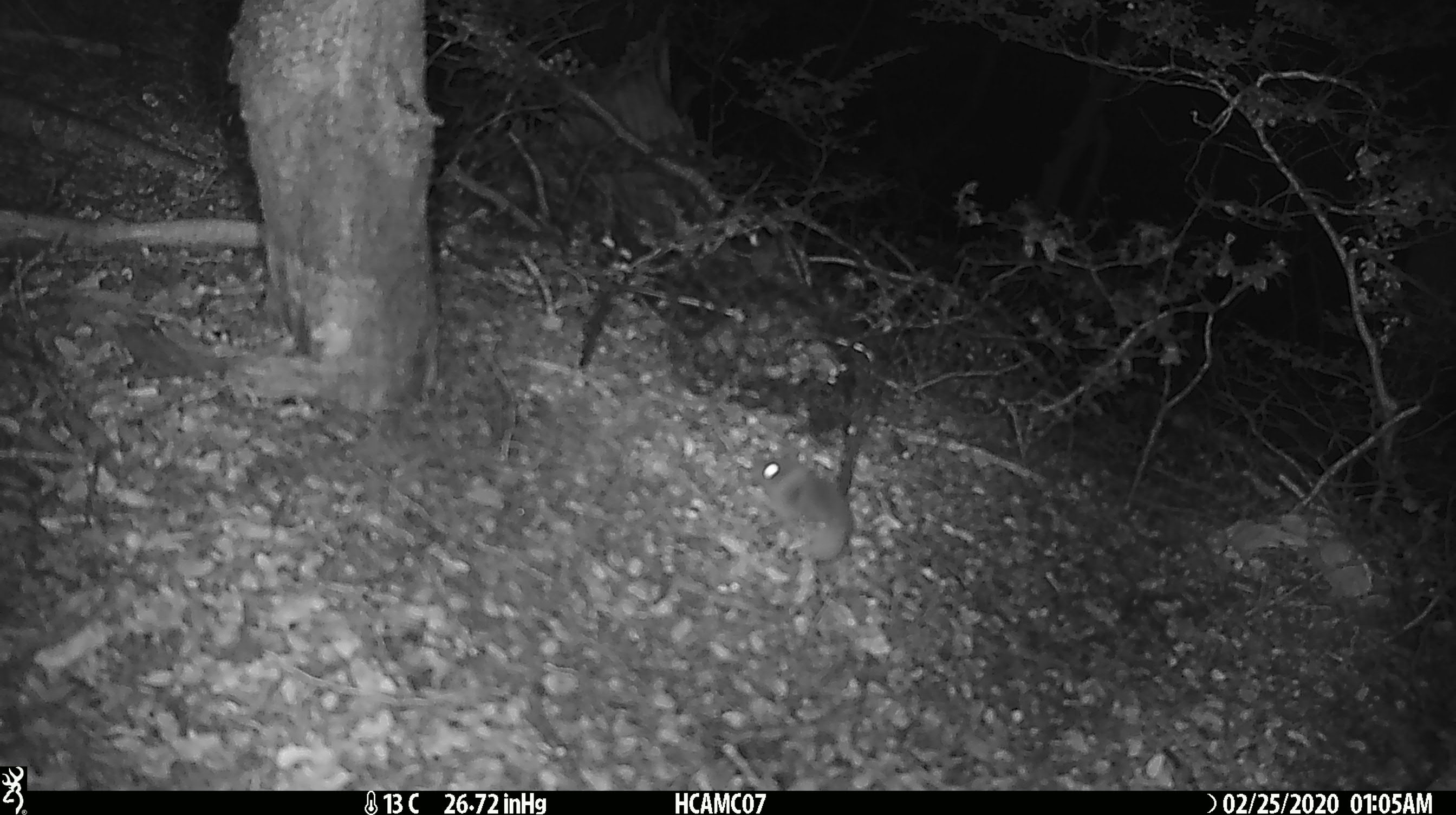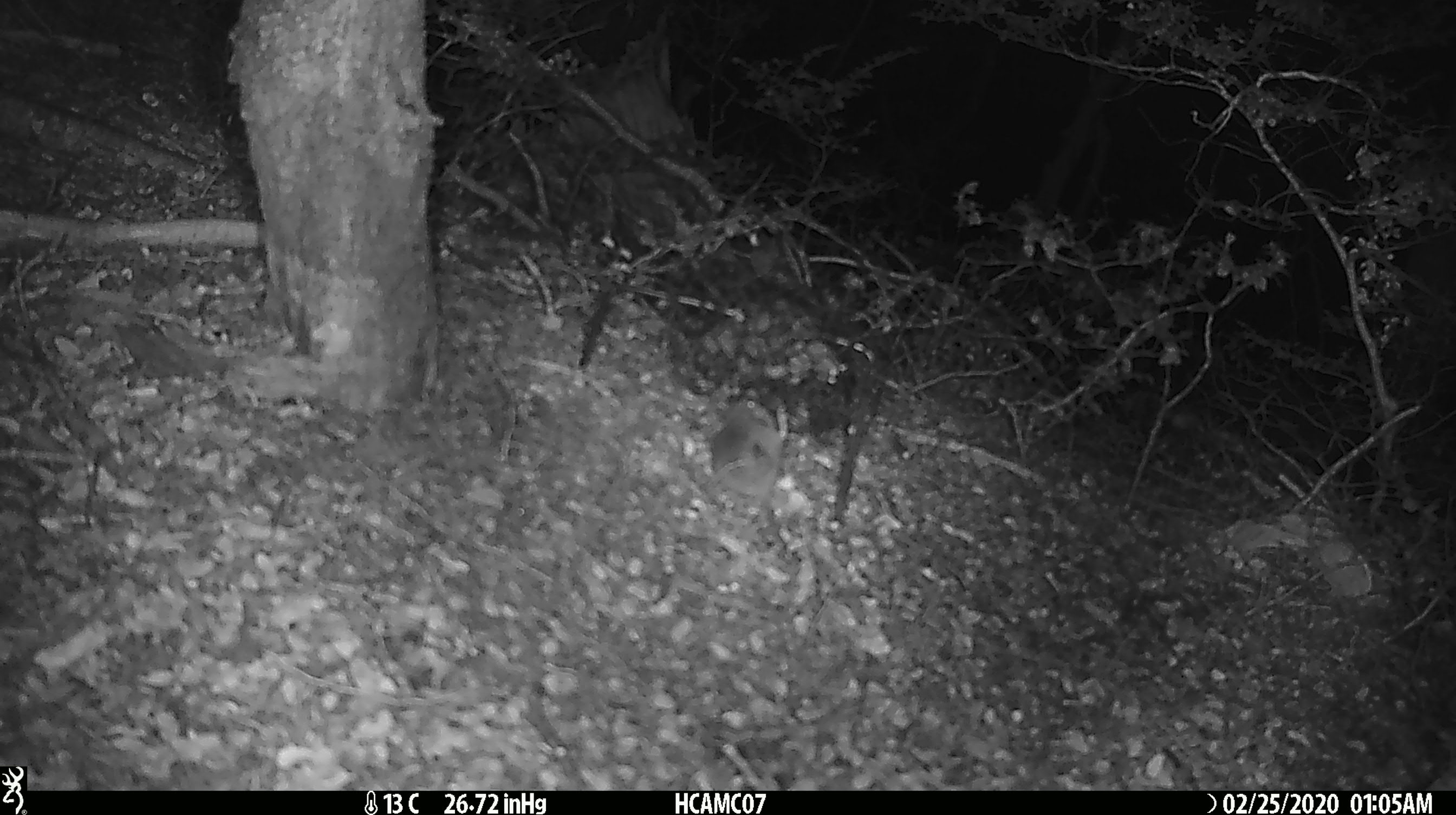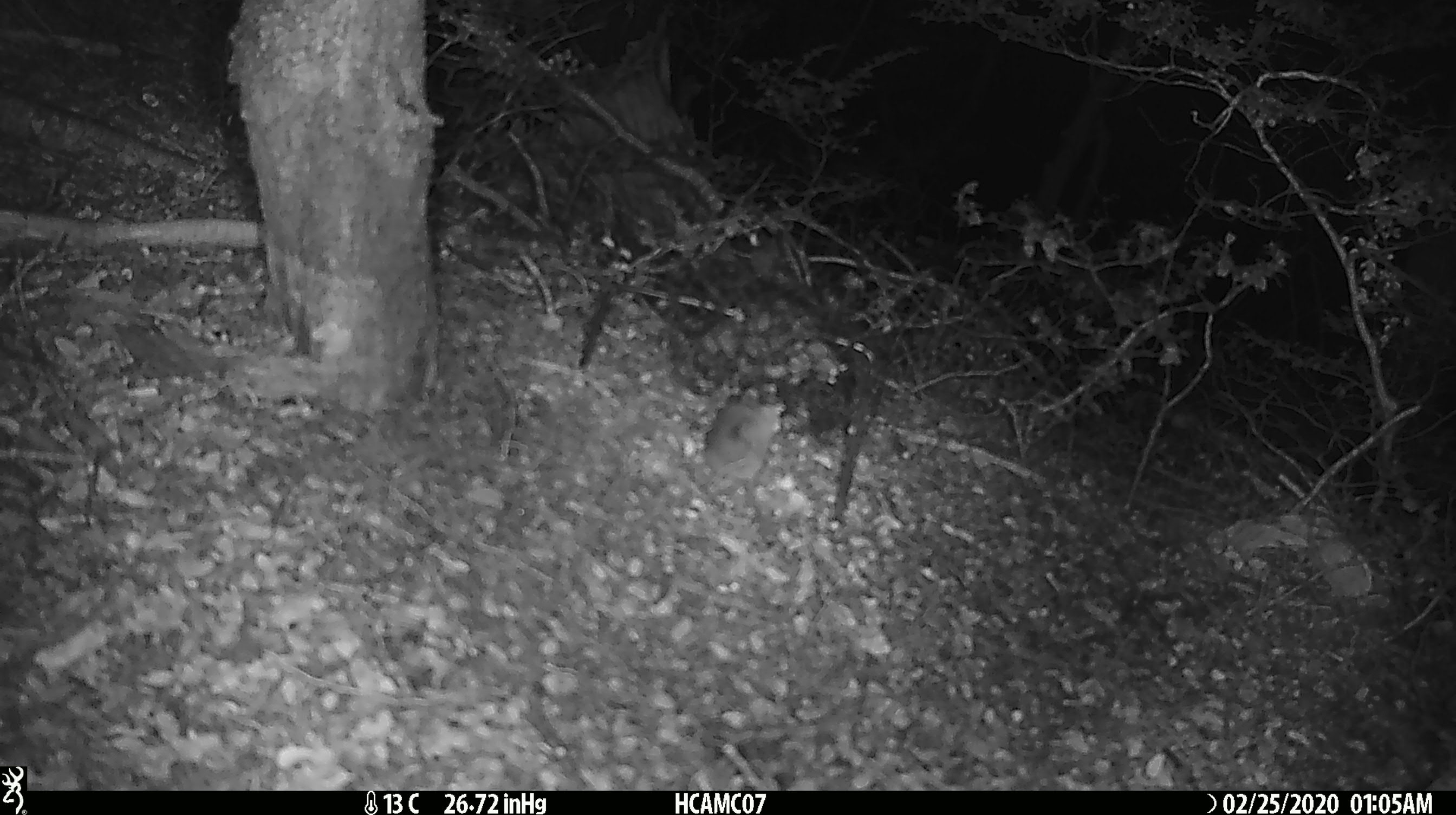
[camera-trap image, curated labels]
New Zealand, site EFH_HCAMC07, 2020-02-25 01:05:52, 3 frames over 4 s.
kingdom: Animalia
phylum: Chordata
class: Mammalia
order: Rodentia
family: Muridae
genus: Mus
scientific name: Mus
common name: mouse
Mouse (Mus).